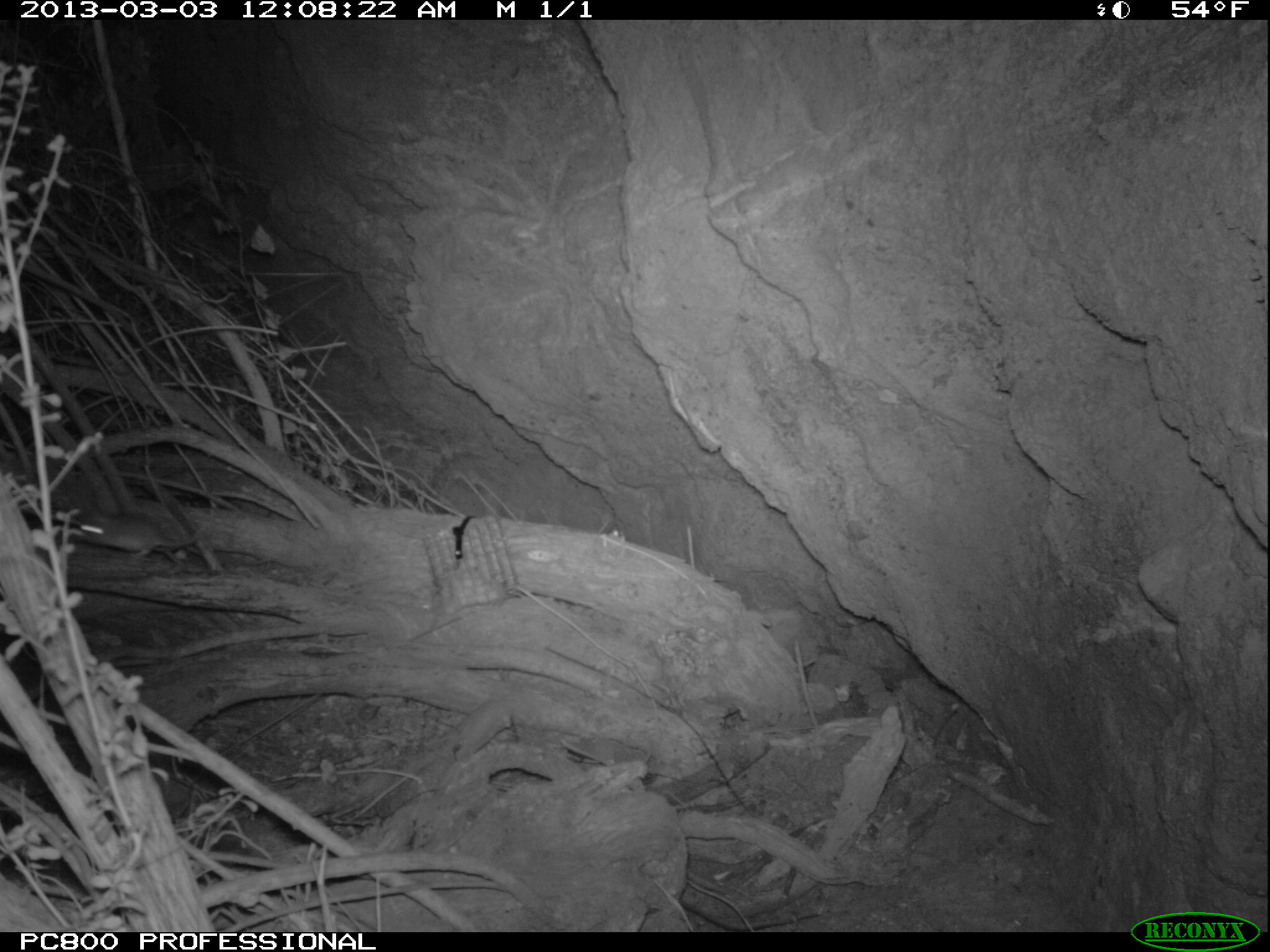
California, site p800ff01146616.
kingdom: Animalia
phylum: Chordata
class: Mammalia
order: Rodentia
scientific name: Rodentia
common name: rodent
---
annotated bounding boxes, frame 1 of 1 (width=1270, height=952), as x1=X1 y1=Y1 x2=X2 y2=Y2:
rodent: x1=559 y1=736 x2=643 y2=792